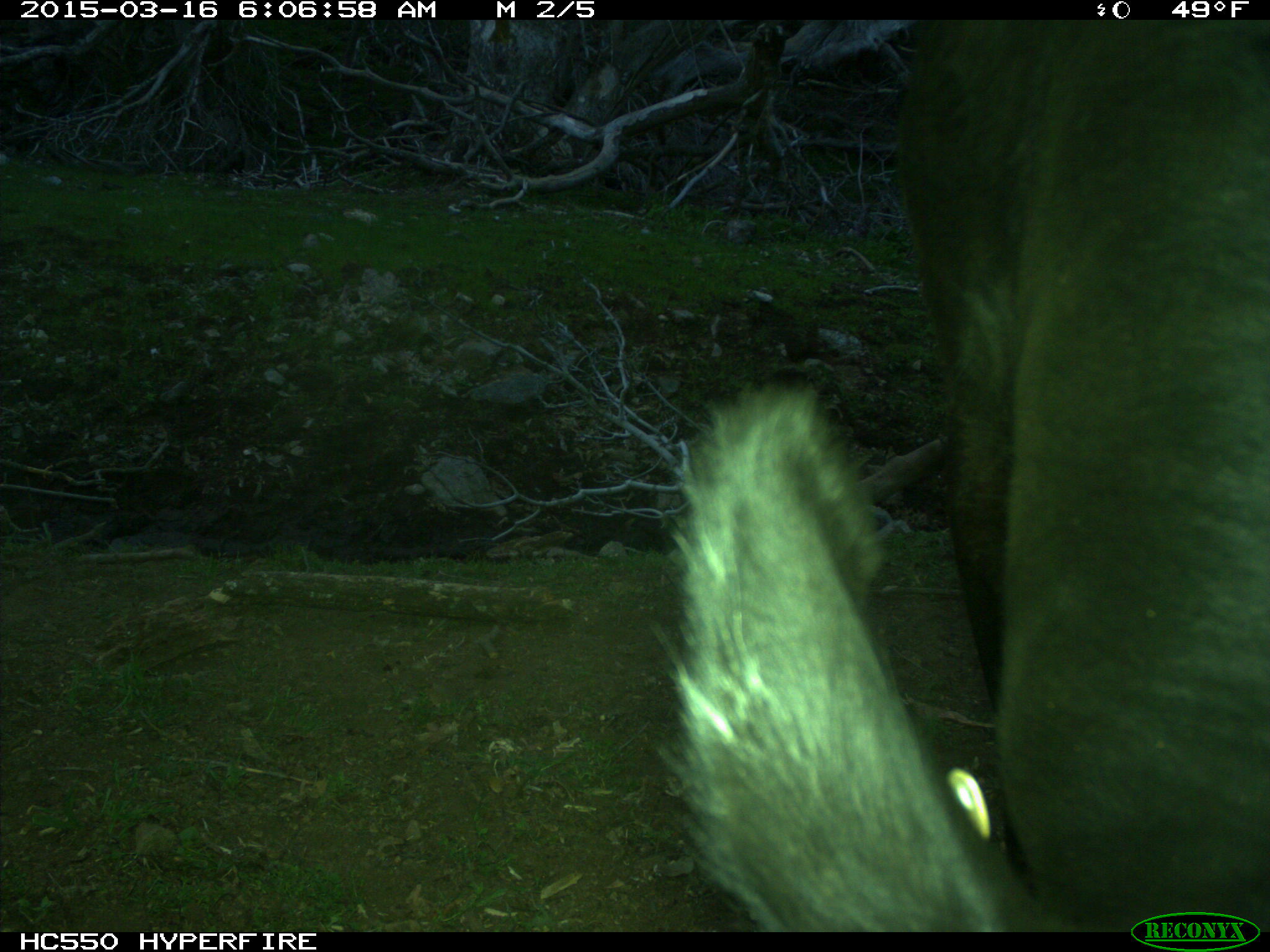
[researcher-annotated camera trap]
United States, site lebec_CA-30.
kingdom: Animalia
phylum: Chordata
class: Mammalia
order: Artiodactyla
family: Bovidae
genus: Bos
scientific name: Bos taurus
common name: domestic cow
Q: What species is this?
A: Bos taurus (domestic cow).